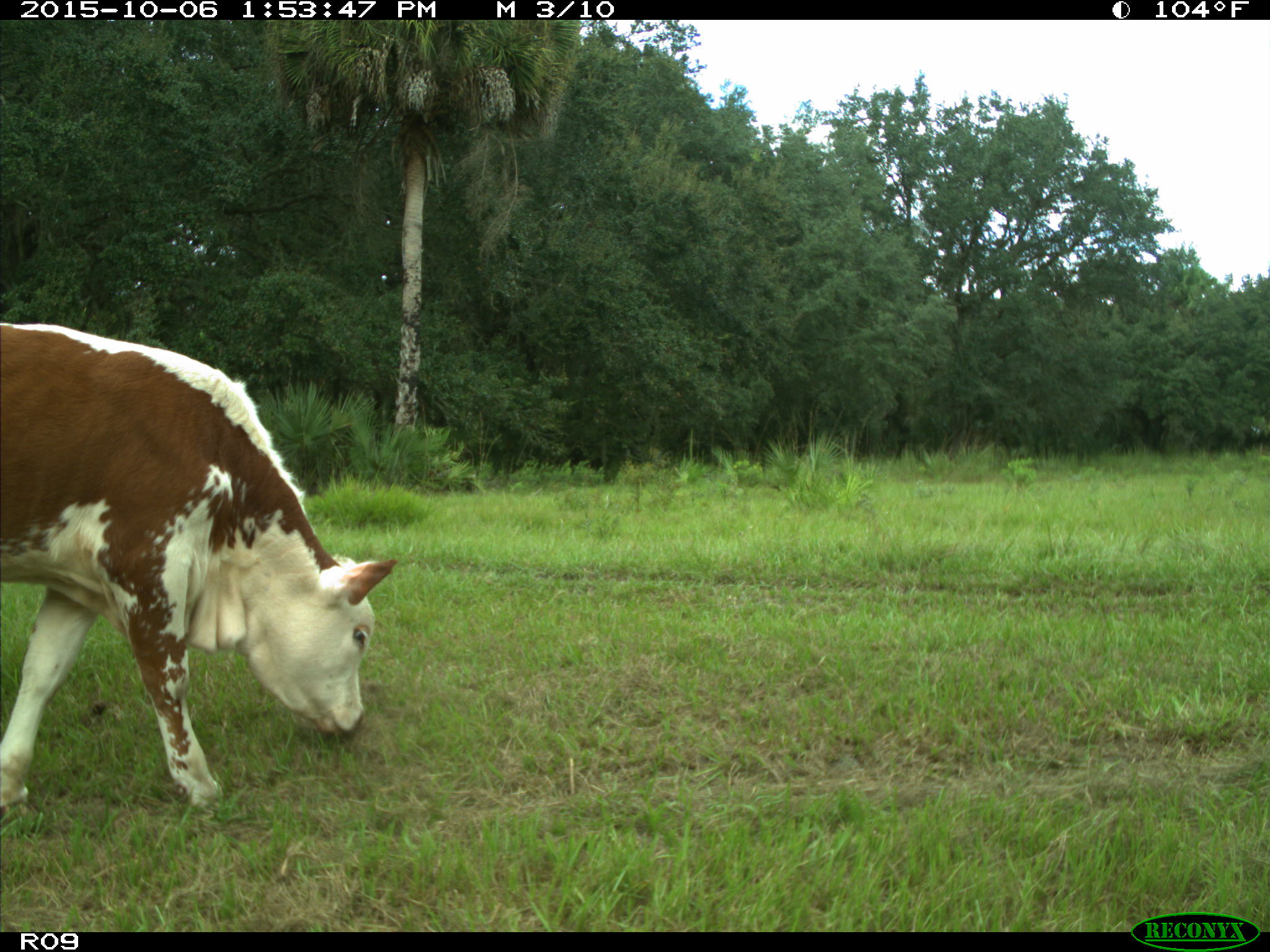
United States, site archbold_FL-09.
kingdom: Animalia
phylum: Chordata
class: Mammalia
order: Artiodactyla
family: Bovidae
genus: Bos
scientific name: Bos taurus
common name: domestic cow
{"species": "Bos taurus (domestic cow)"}